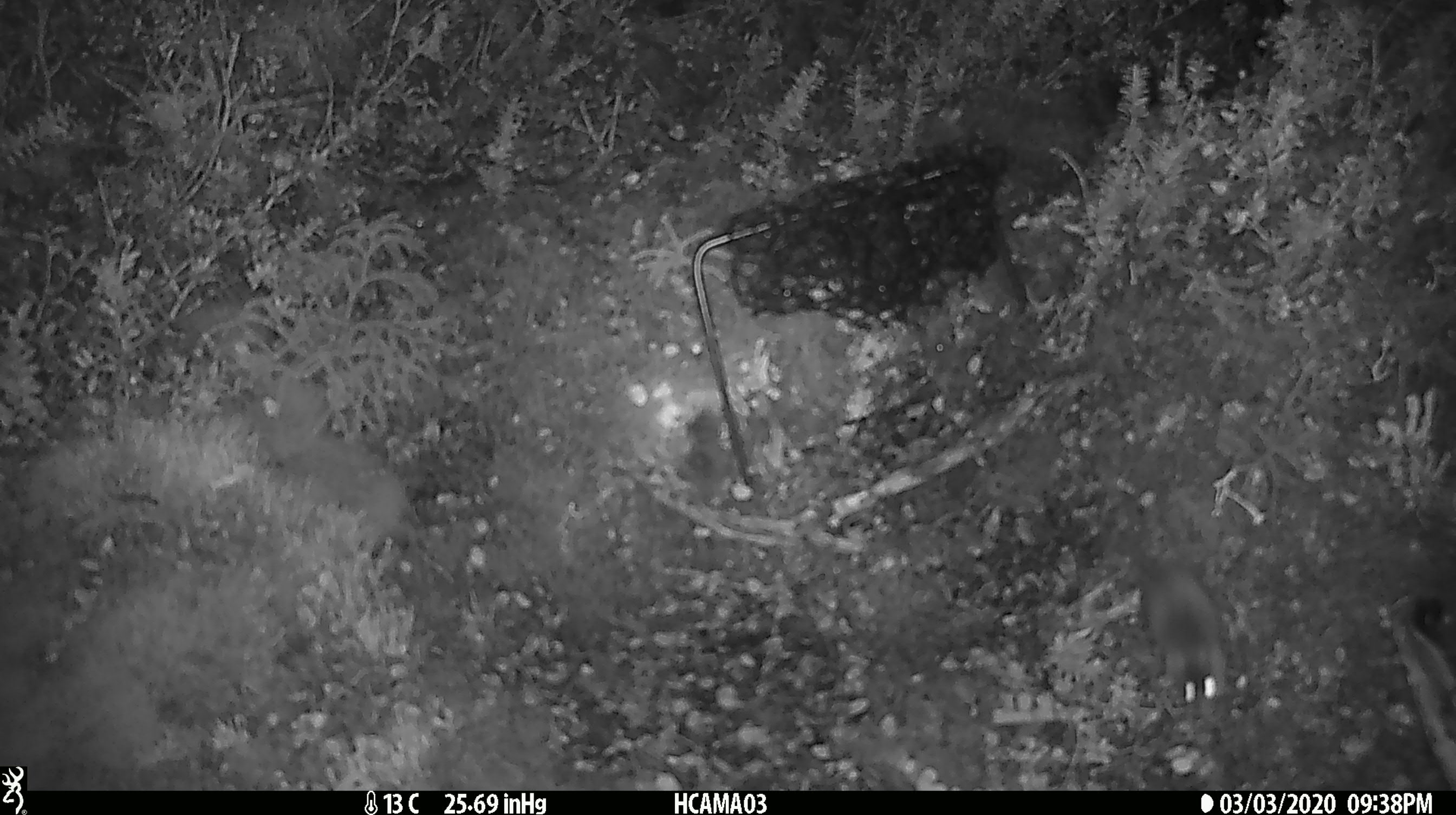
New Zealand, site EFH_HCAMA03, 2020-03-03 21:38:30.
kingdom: Animalia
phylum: Chordata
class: Mammalia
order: Rodentia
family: Muridae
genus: Mus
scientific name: Mus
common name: mouse